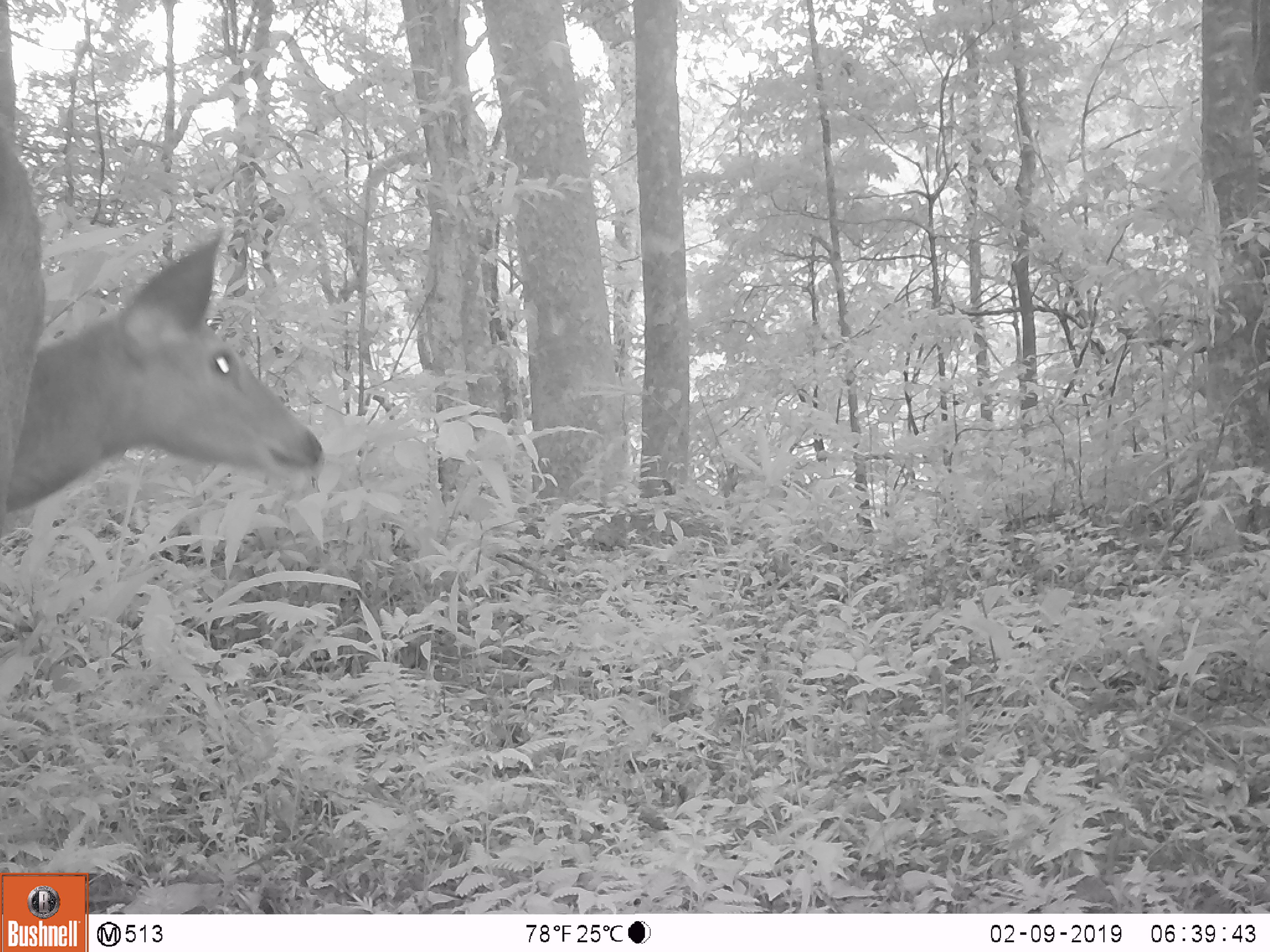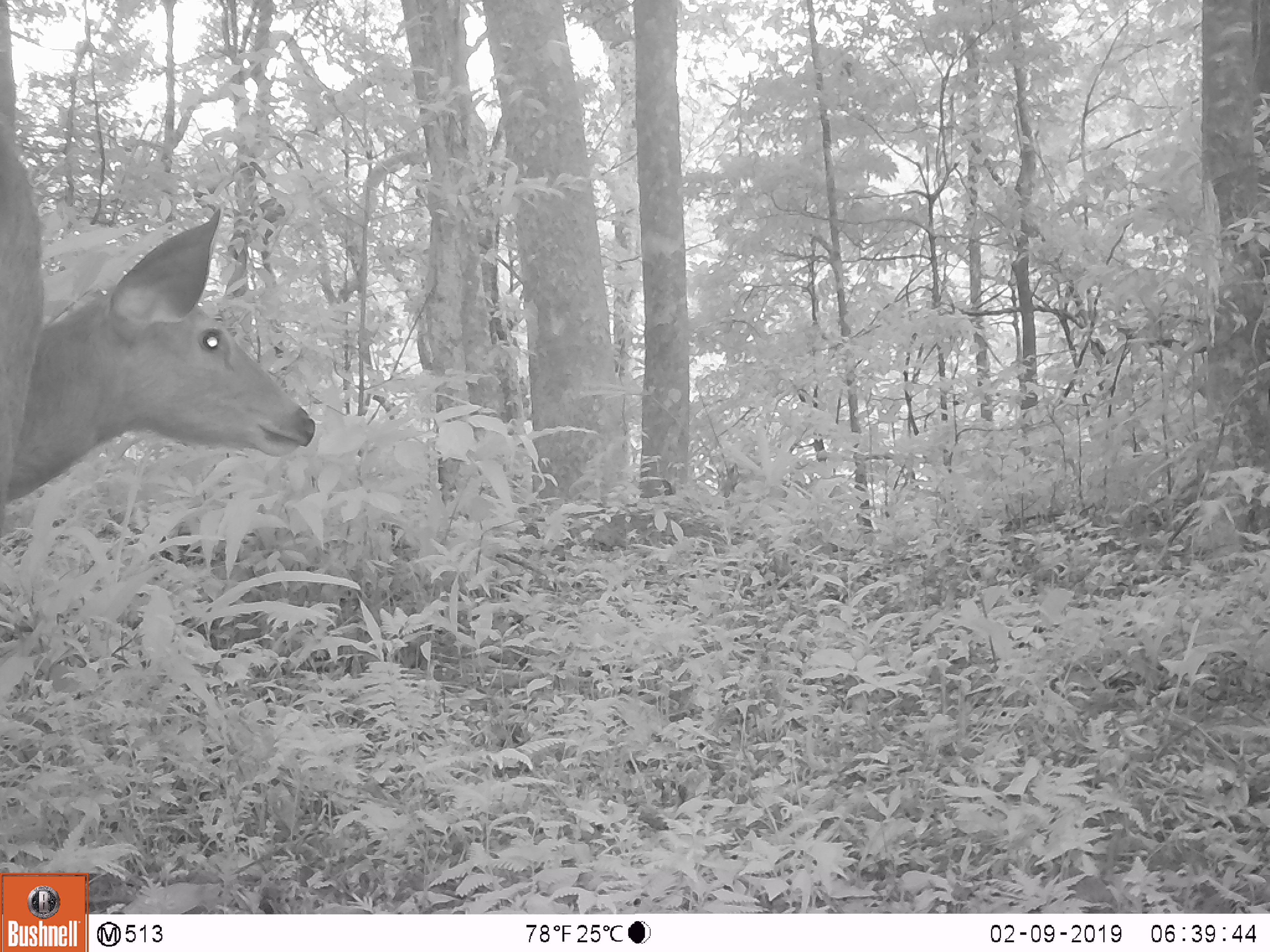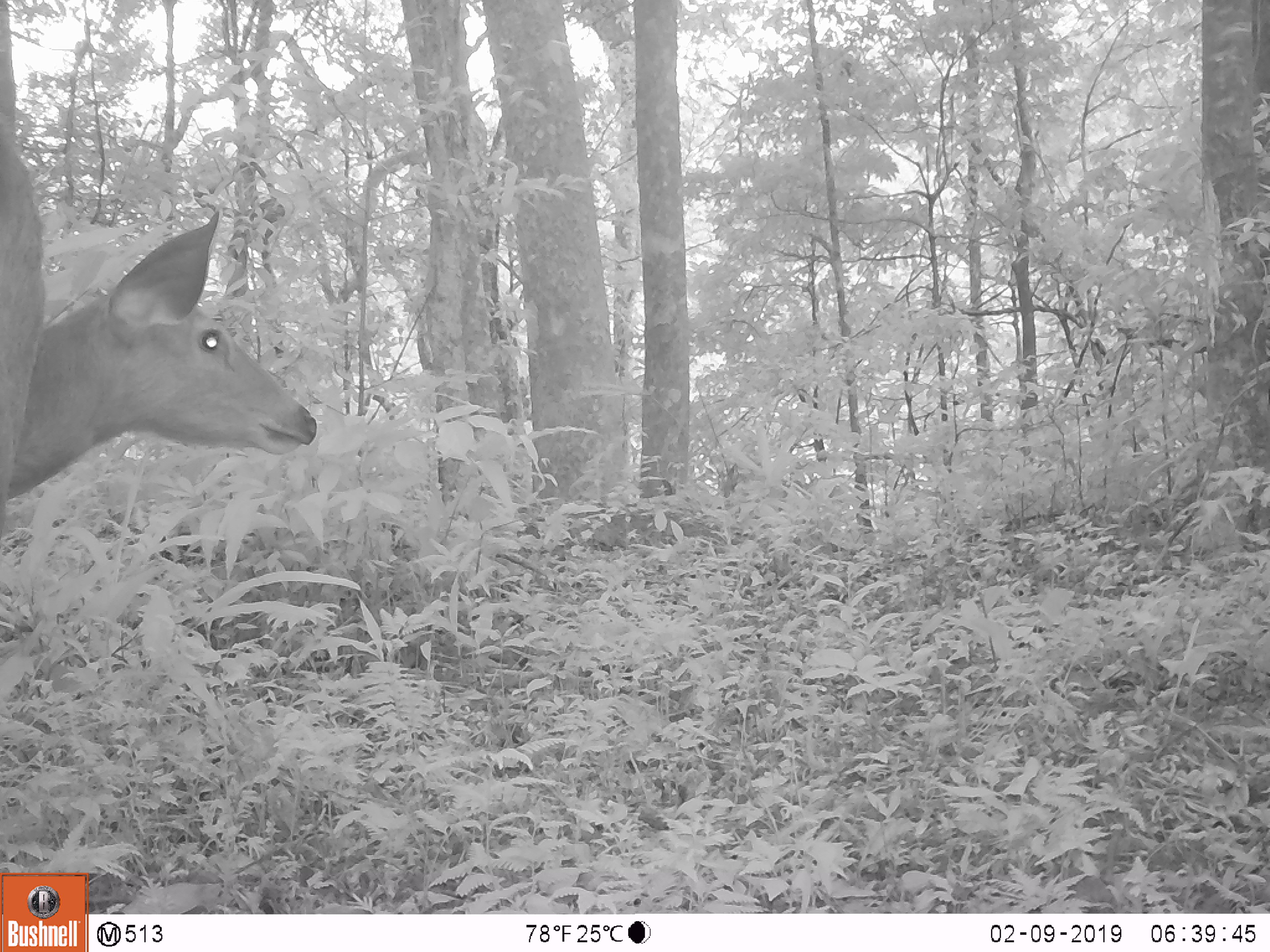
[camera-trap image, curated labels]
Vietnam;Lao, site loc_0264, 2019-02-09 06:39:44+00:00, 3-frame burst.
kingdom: Animalia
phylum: Chordata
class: Mammalia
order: Artiodactyla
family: Cervidae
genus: Rusa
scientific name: Rusa unicolor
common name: sambar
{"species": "sambar (Rusa unicolor)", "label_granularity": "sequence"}